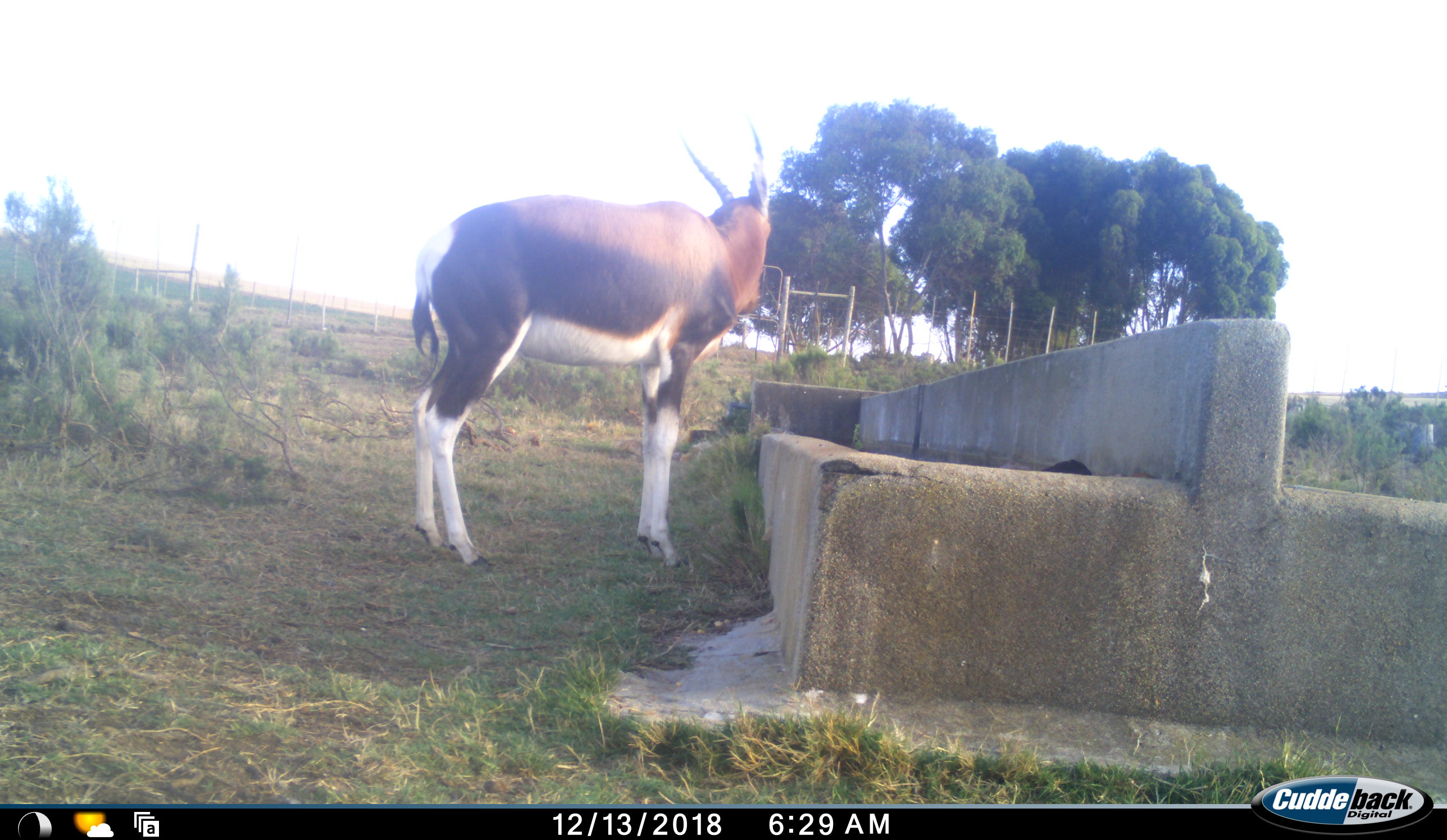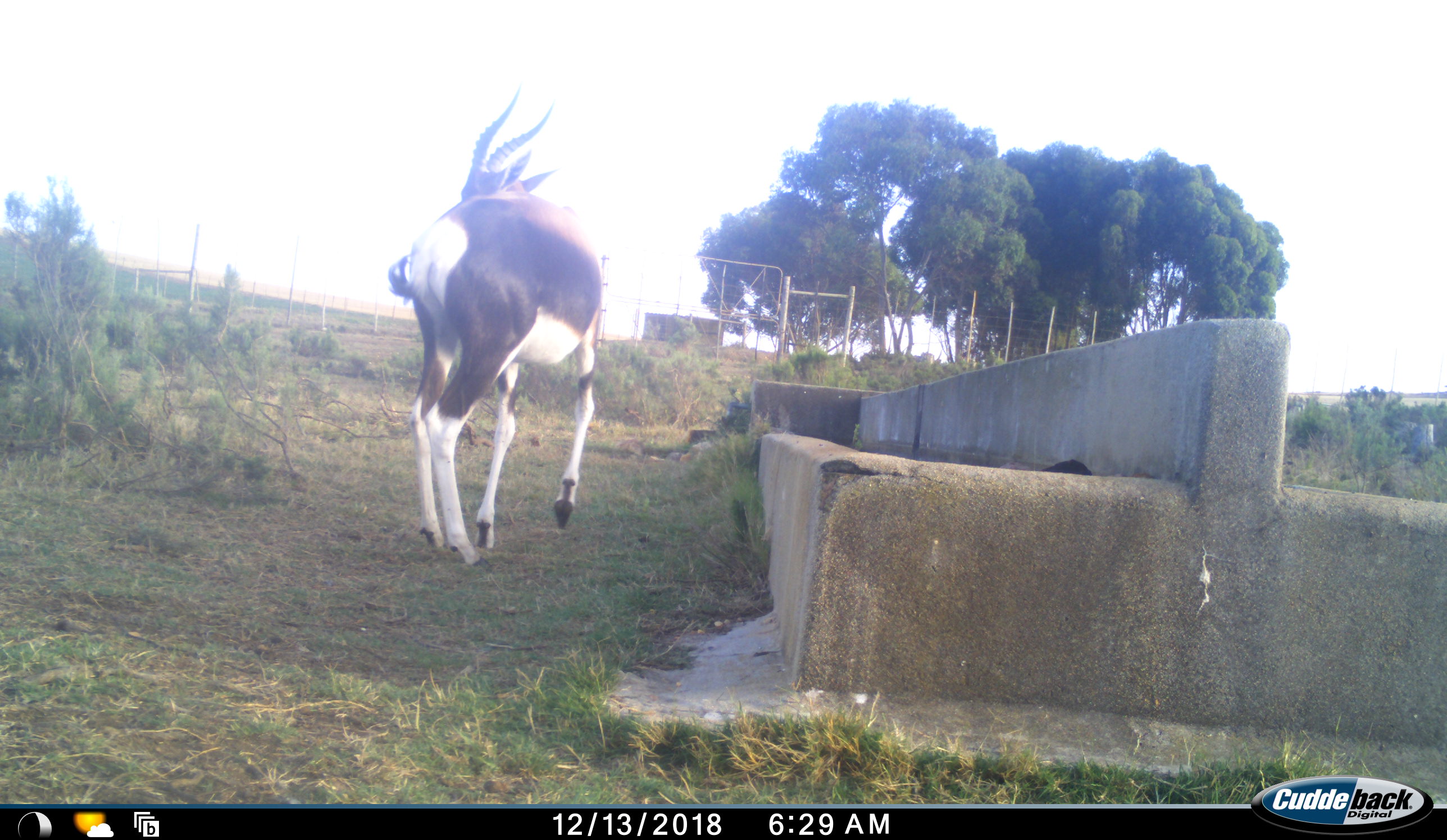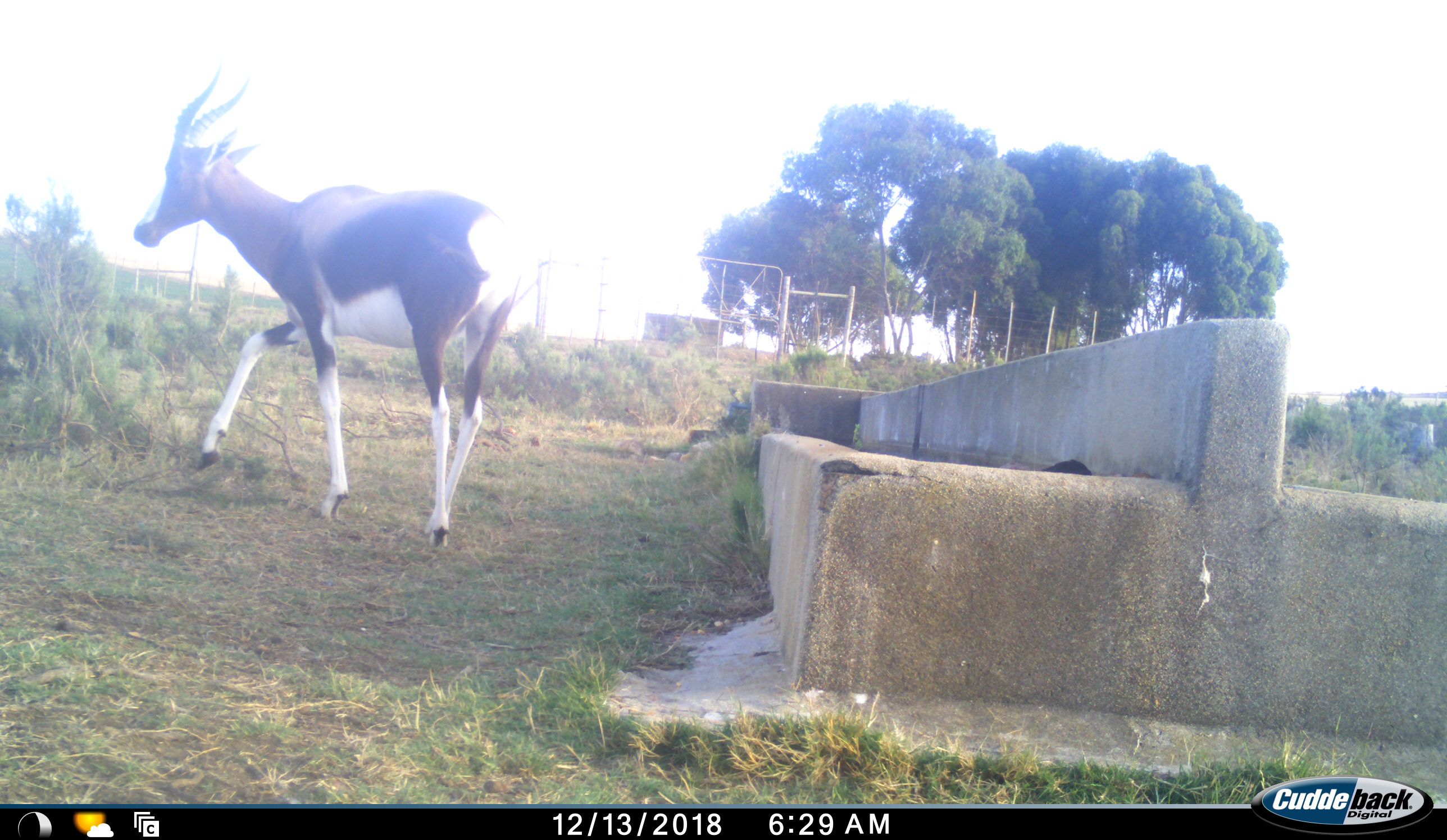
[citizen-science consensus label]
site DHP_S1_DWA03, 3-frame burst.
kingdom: Animalia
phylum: Chordata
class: Mammalia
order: Artiodactyla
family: Bovidae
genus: Damaliscus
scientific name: Damaliscus pygargus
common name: bontebok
Bontebok (Damaliscus pygargus), count 1. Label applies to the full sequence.